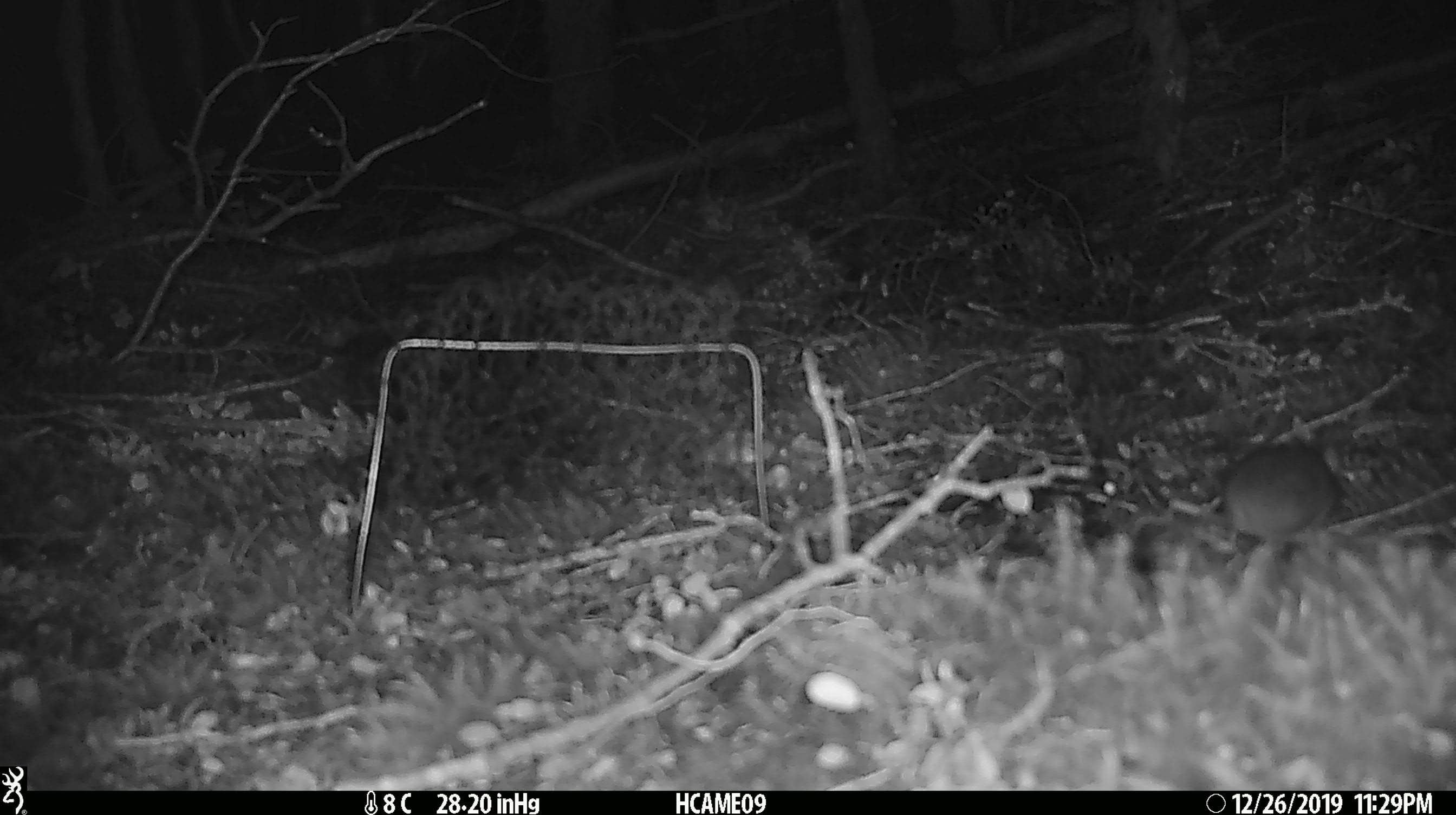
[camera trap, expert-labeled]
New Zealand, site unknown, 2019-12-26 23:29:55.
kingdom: Animalia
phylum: Chordata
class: Mammalia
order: Rodentia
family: Muridae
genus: Mus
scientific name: Mus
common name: mouse